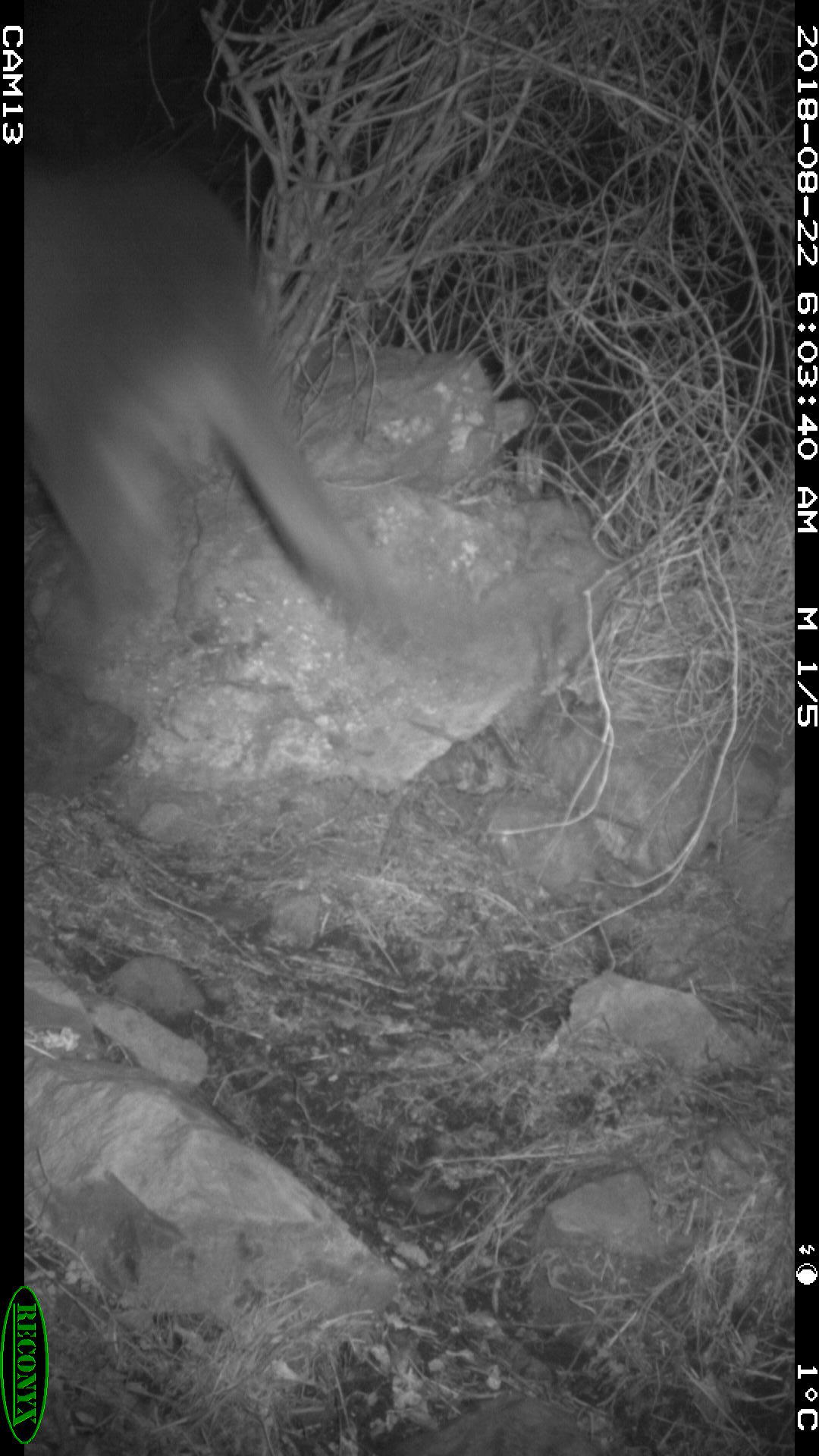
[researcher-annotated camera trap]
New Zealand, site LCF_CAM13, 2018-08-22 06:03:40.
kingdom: Animalia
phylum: Chordata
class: Mammalia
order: Diprotodontia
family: Macropodidae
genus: Notamacropus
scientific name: Notamacropus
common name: wallaby